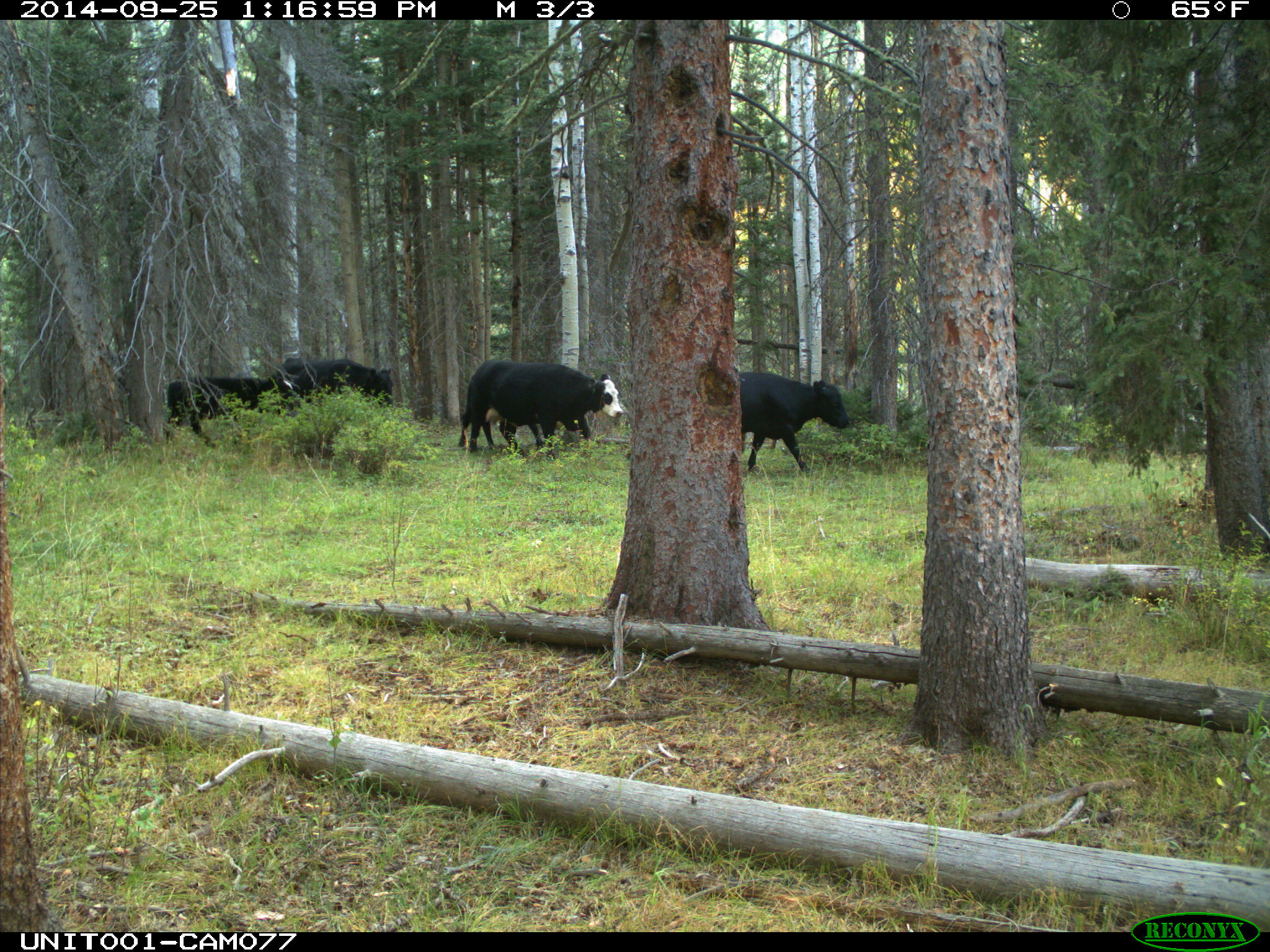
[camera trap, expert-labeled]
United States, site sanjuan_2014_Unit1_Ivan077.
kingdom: Animalia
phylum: Chordata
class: Mammalia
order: Artiodactyla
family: Bovidae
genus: Bos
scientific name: Bos taurus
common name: domestic cow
Bos taurus (domestic cow).